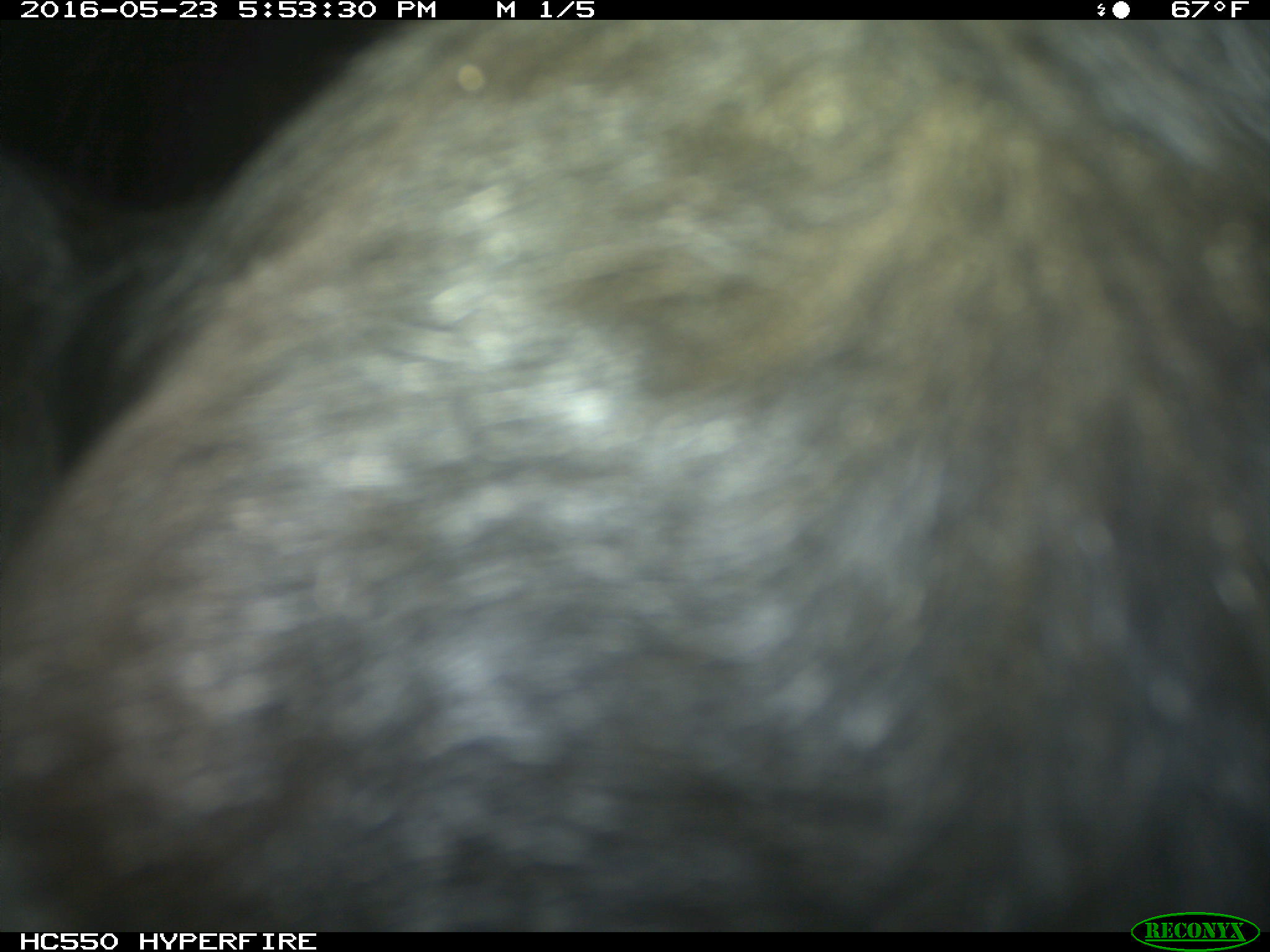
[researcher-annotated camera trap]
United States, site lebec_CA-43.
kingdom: Animalia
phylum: Chordata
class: Mammalia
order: Artiodactyla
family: Bovidae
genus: Bos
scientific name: Bos taurus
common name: domestic cow